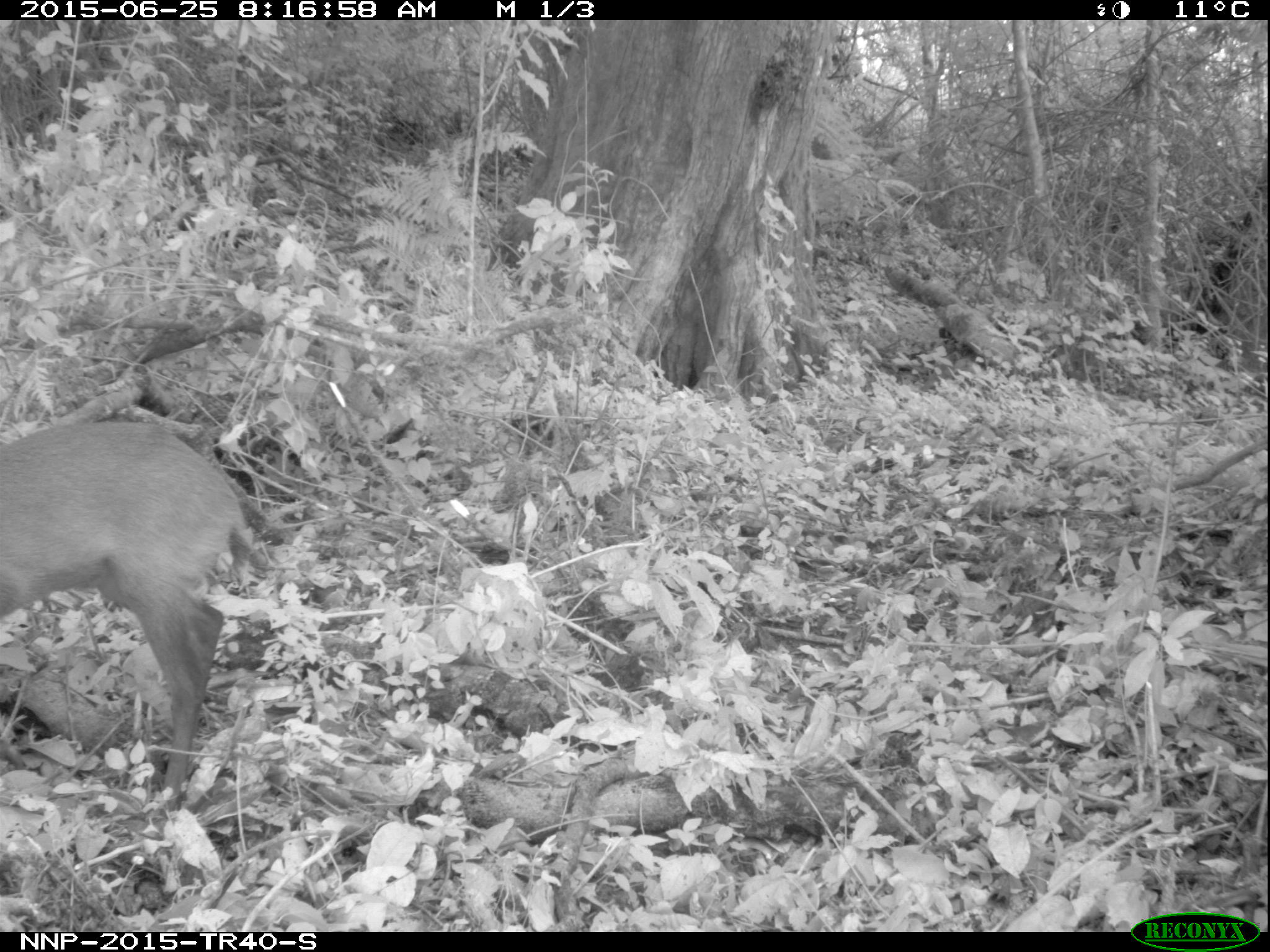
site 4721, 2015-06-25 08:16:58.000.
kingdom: Animalia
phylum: Chordata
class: Mammalia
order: Artiodactyla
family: Bovidae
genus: Cephalophus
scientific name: Cephalophus nigrifrons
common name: black-fronted duiker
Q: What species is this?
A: Cephalophus nigrifrons (black-fronted duiker).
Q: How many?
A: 1.